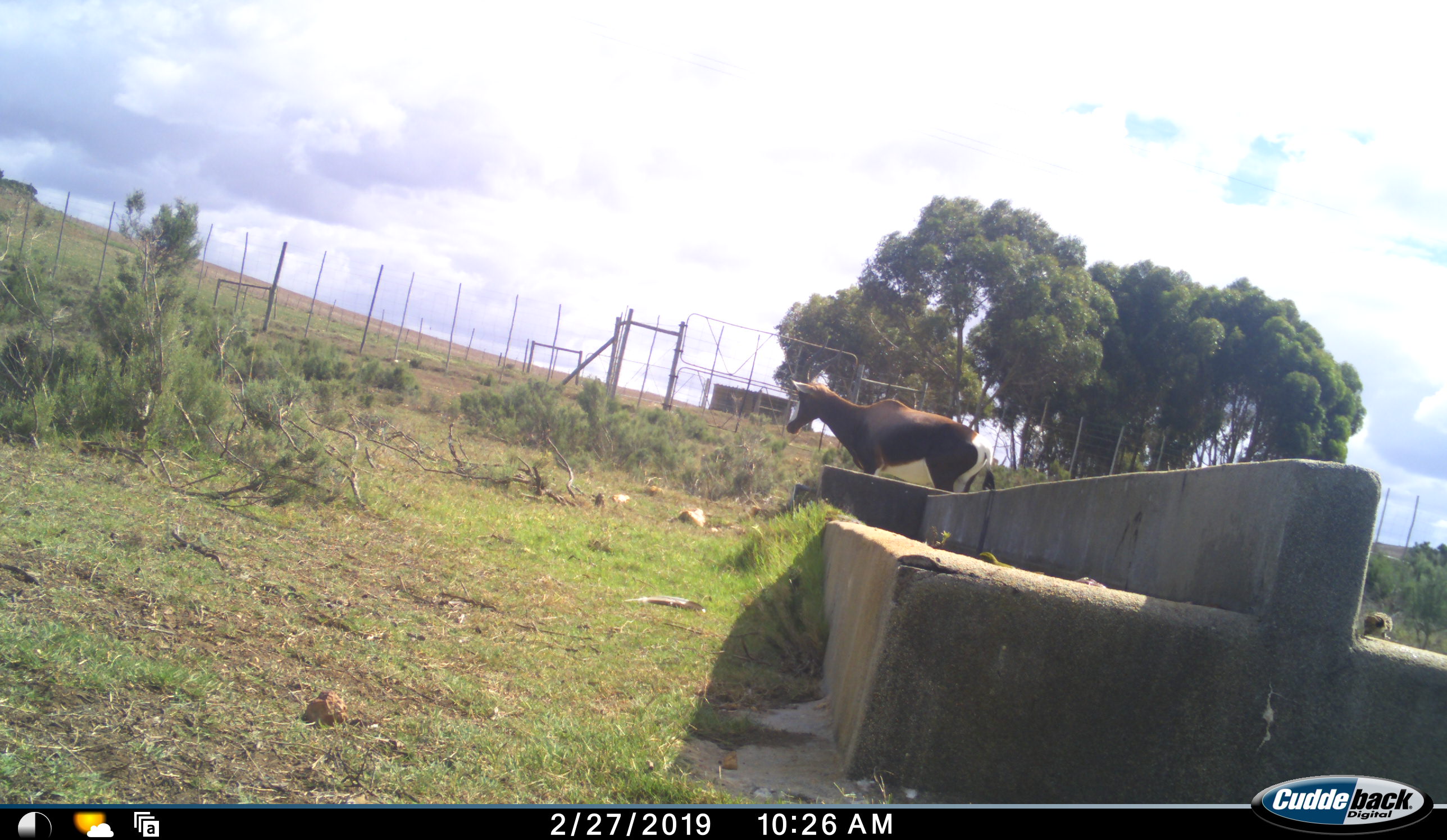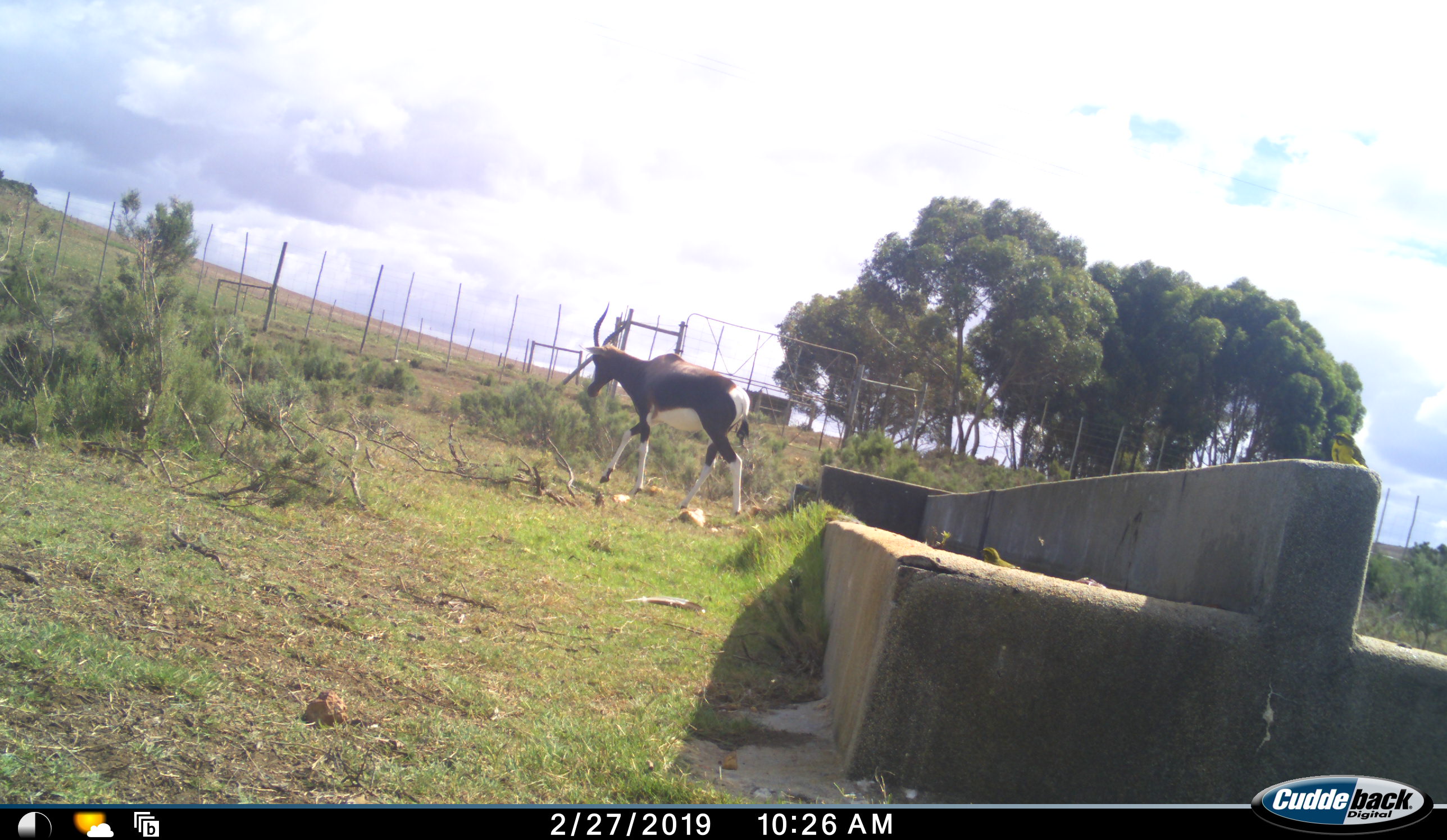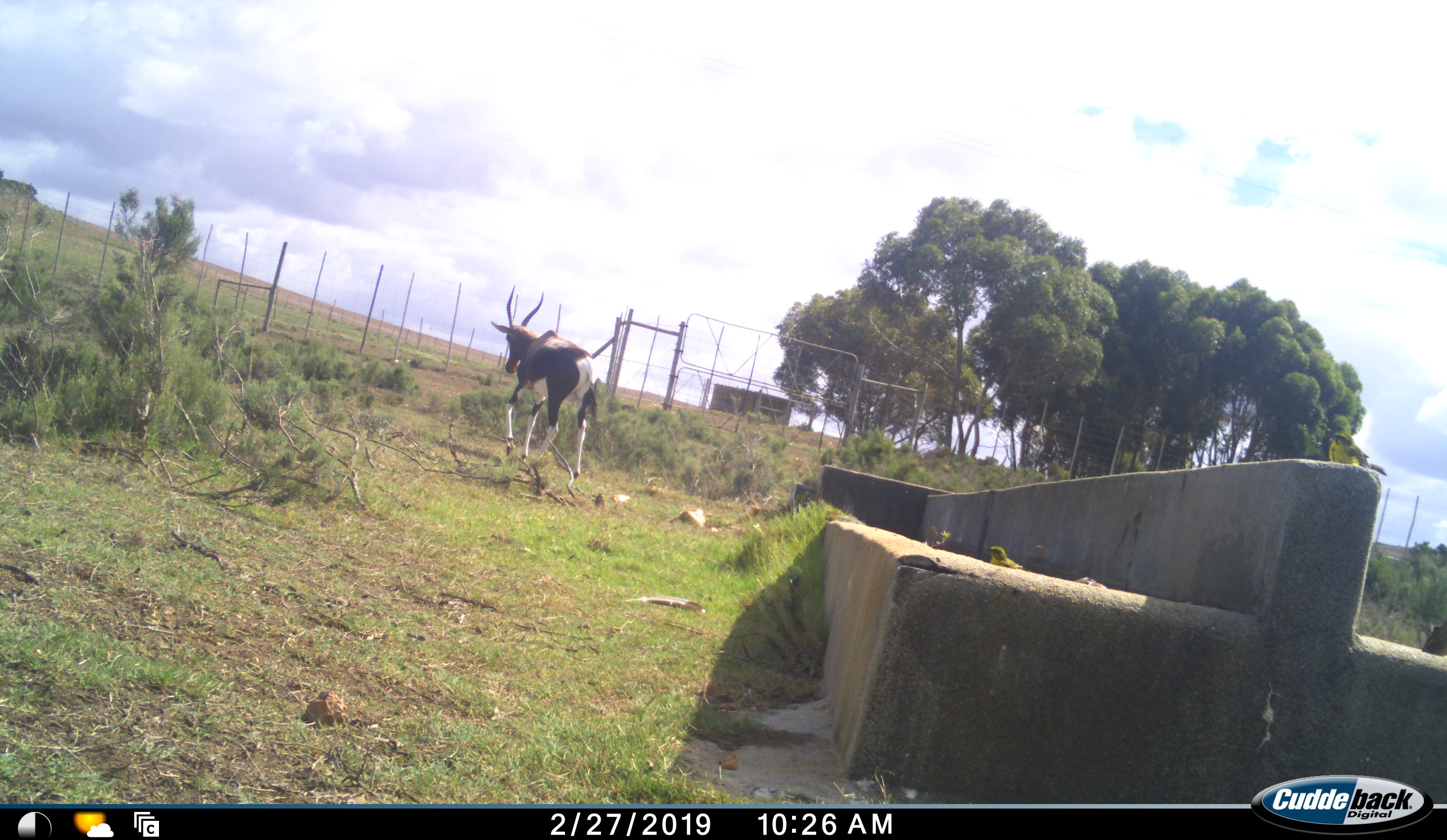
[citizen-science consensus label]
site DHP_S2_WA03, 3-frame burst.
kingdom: Animalia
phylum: Chordata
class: Mammalia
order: Artiodactyla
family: Bovidae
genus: Damaliscus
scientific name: Damaliscus pygargus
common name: bontebok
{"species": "bontebok (Damaliscus pygargus)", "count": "1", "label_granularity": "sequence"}